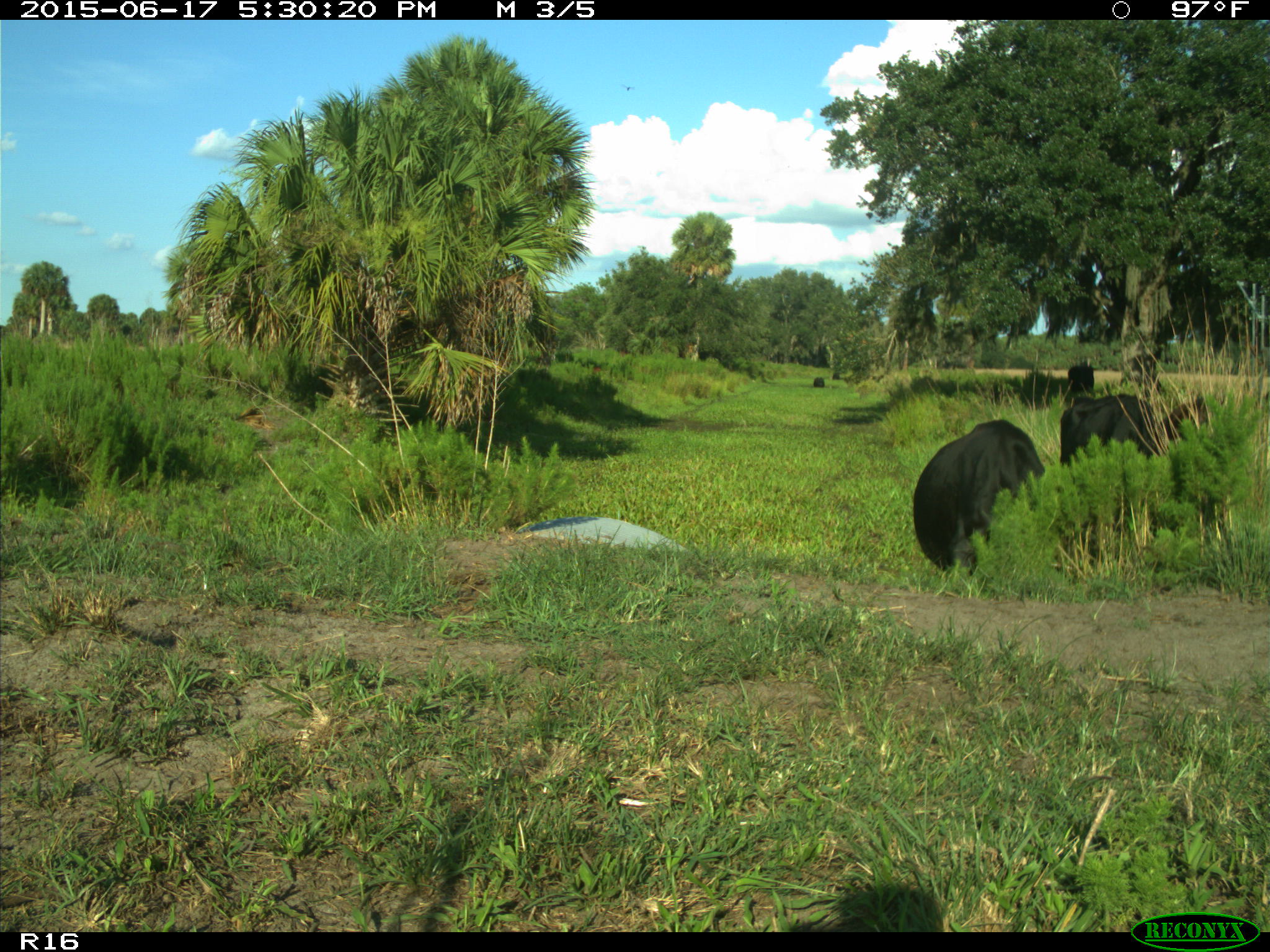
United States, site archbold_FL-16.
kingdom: Animalia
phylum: Chordata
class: Mammalia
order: Artiodactyla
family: Bovidae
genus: Bos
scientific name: Bos taurus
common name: domestic cow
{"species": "Bos taurus (domestic cow)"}